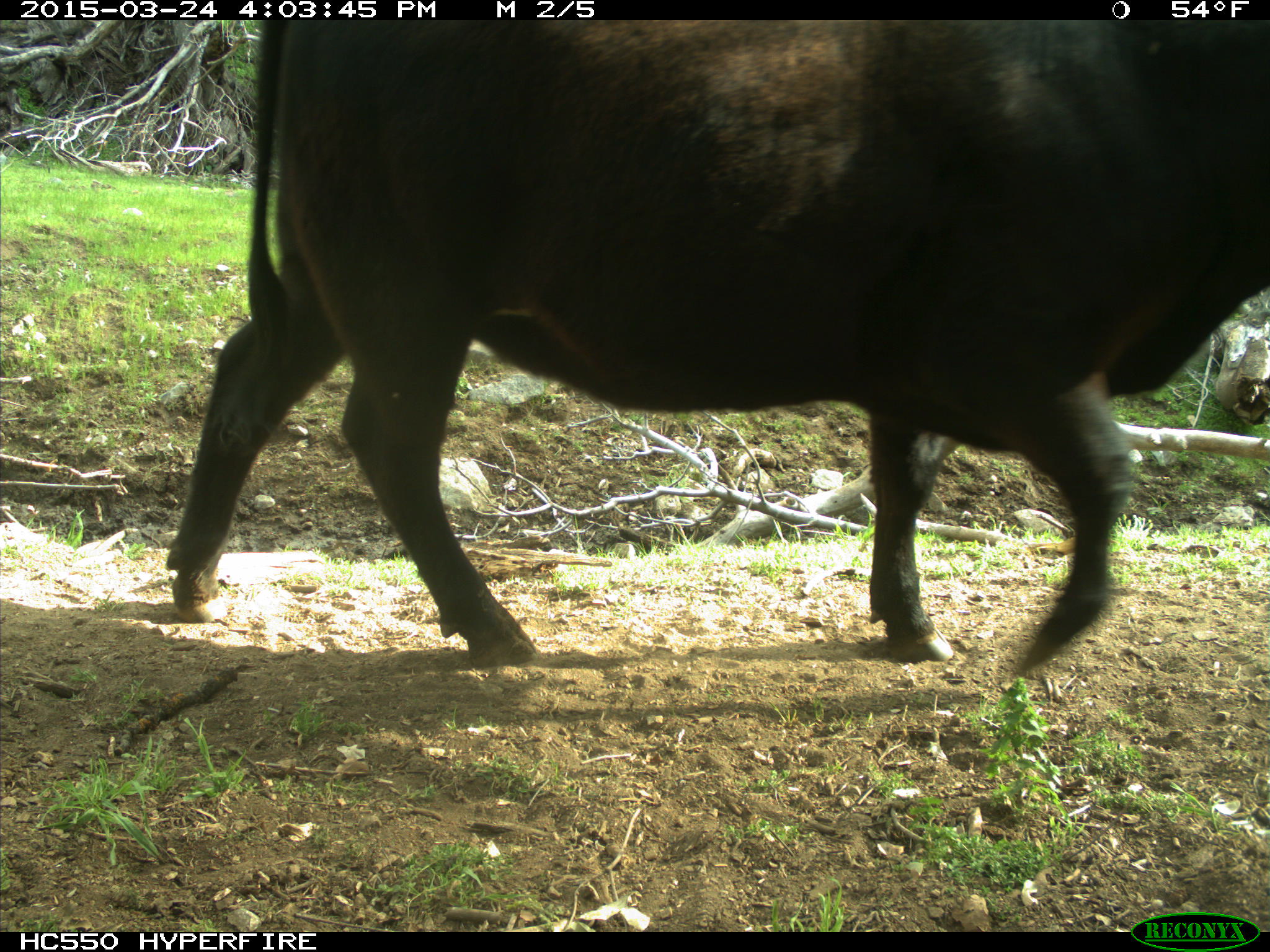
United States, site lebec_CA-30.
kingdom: Animalia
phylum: Chordata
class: Mammalia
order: Artiodactyla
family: Bovidae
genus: Bos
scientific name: Bos taurus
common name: domestic cow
Bos taurus (domestic cow).